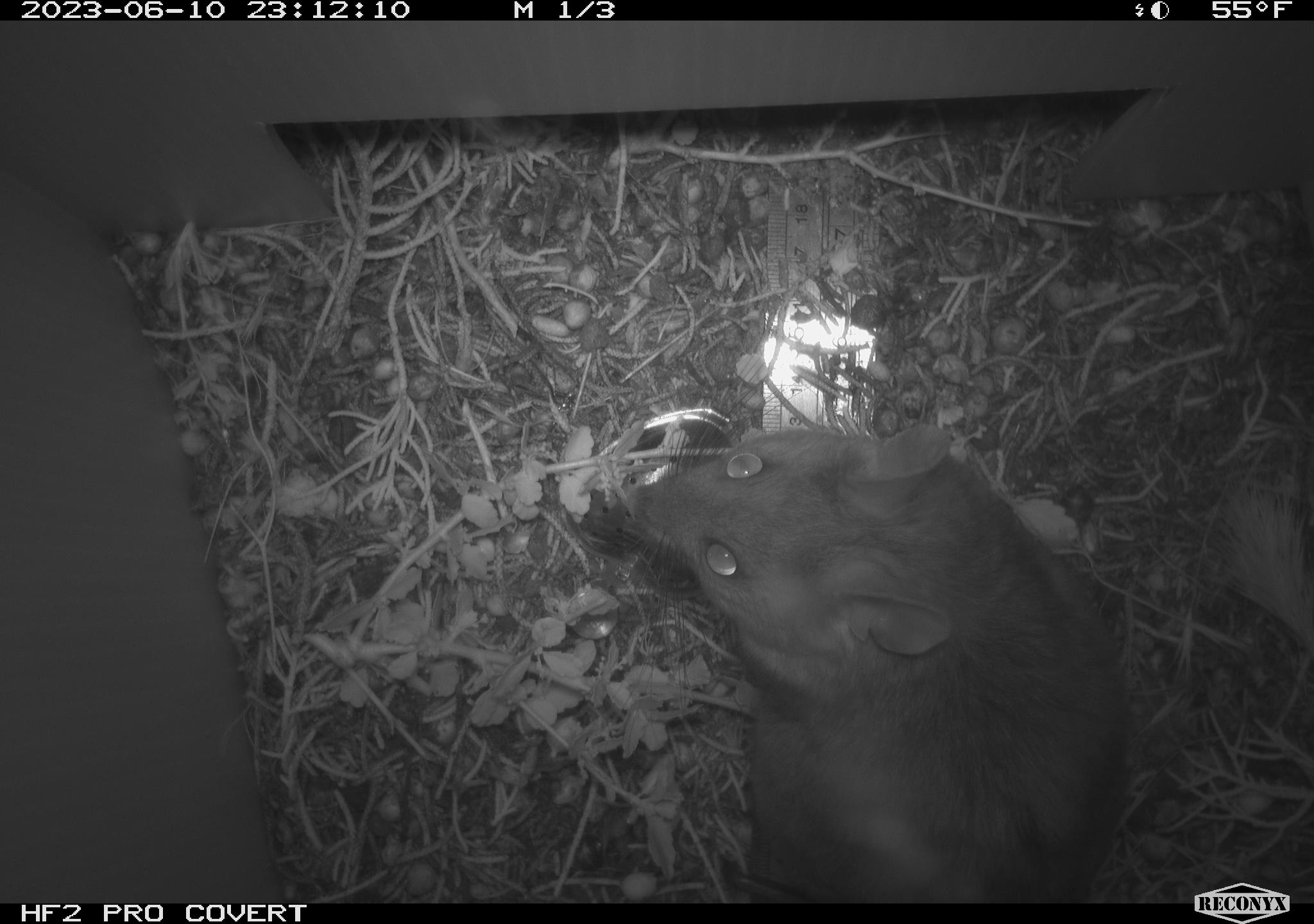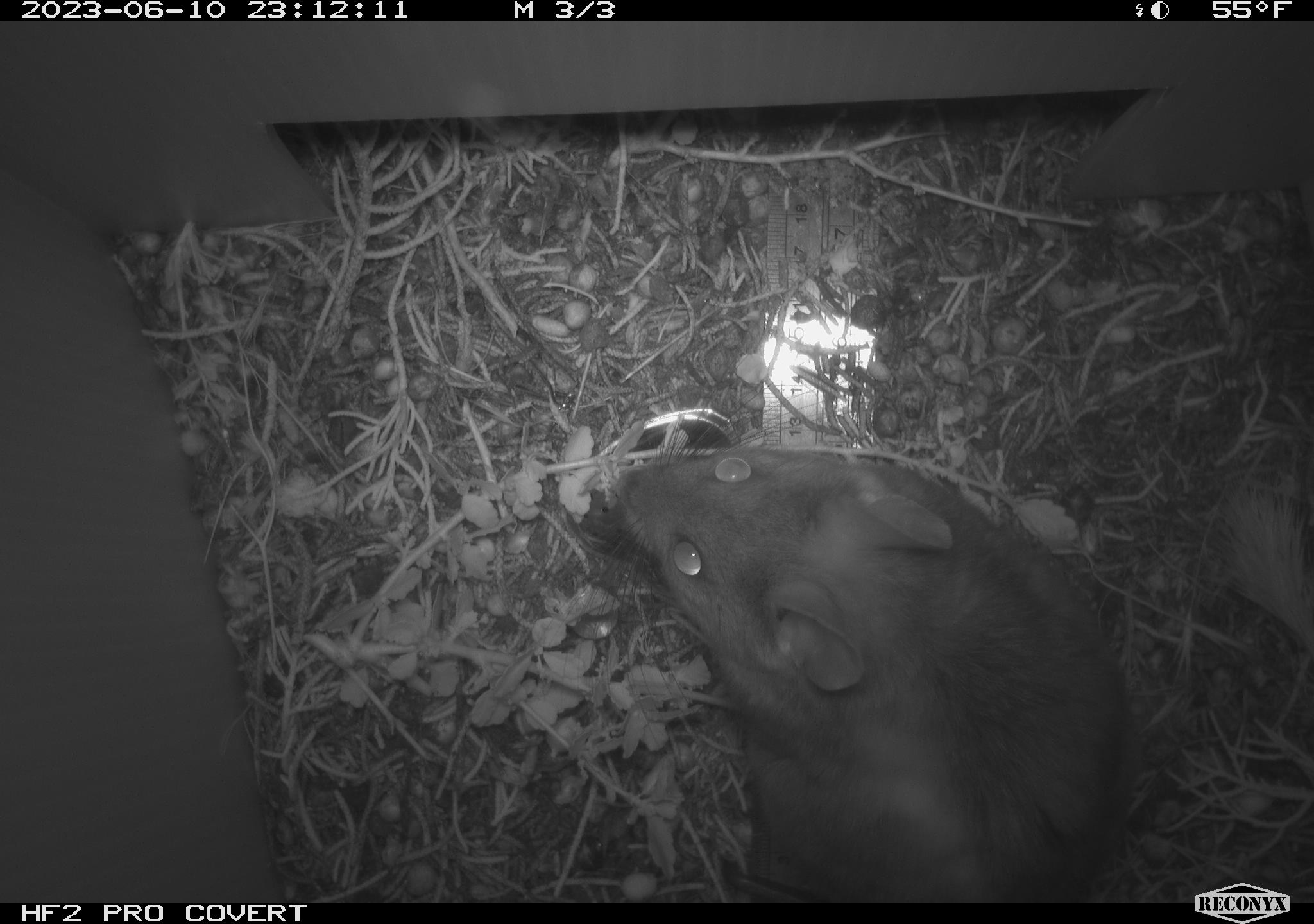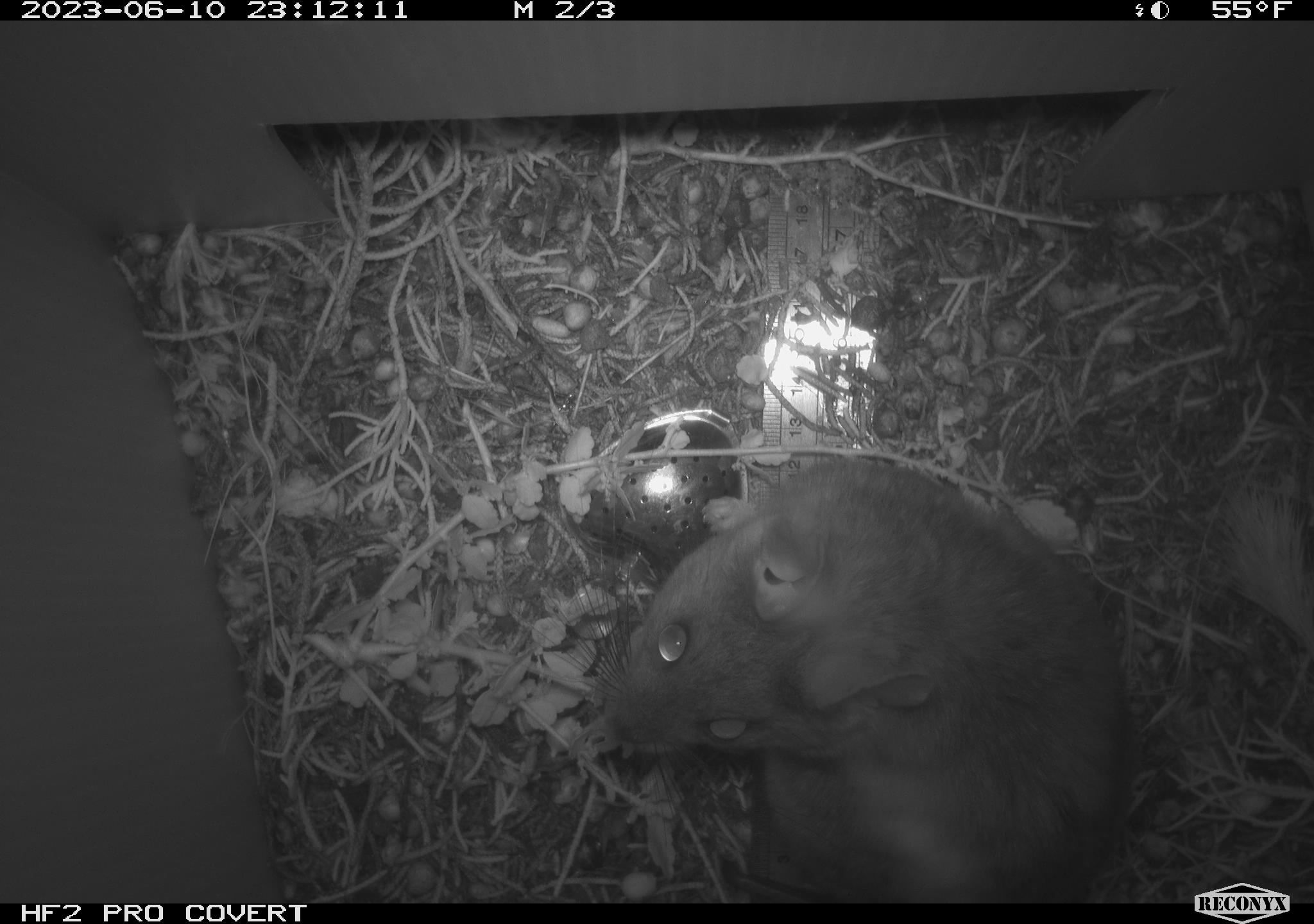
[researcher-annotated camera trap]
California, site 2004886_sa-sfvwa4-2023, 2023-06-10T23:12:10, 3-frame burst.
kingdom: Animalia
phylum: Chordata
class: Mammalia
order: Rodentia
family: Cricetidae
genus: Neotoma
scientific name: Neotoma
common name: pack rat or woodrat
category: neotoma species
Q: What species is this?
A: Neotoma species (pack rat or woodrat) (Neotoma).